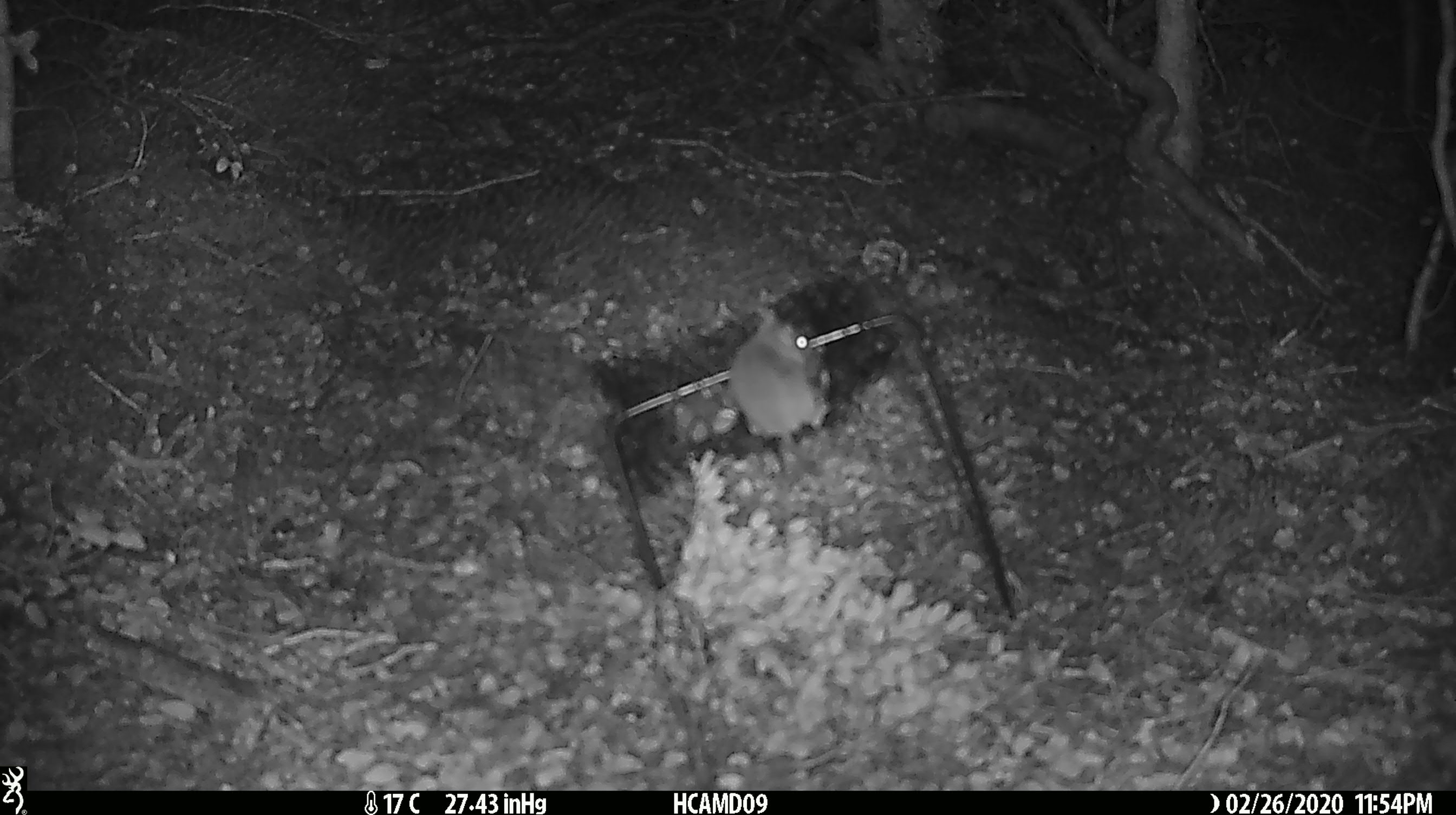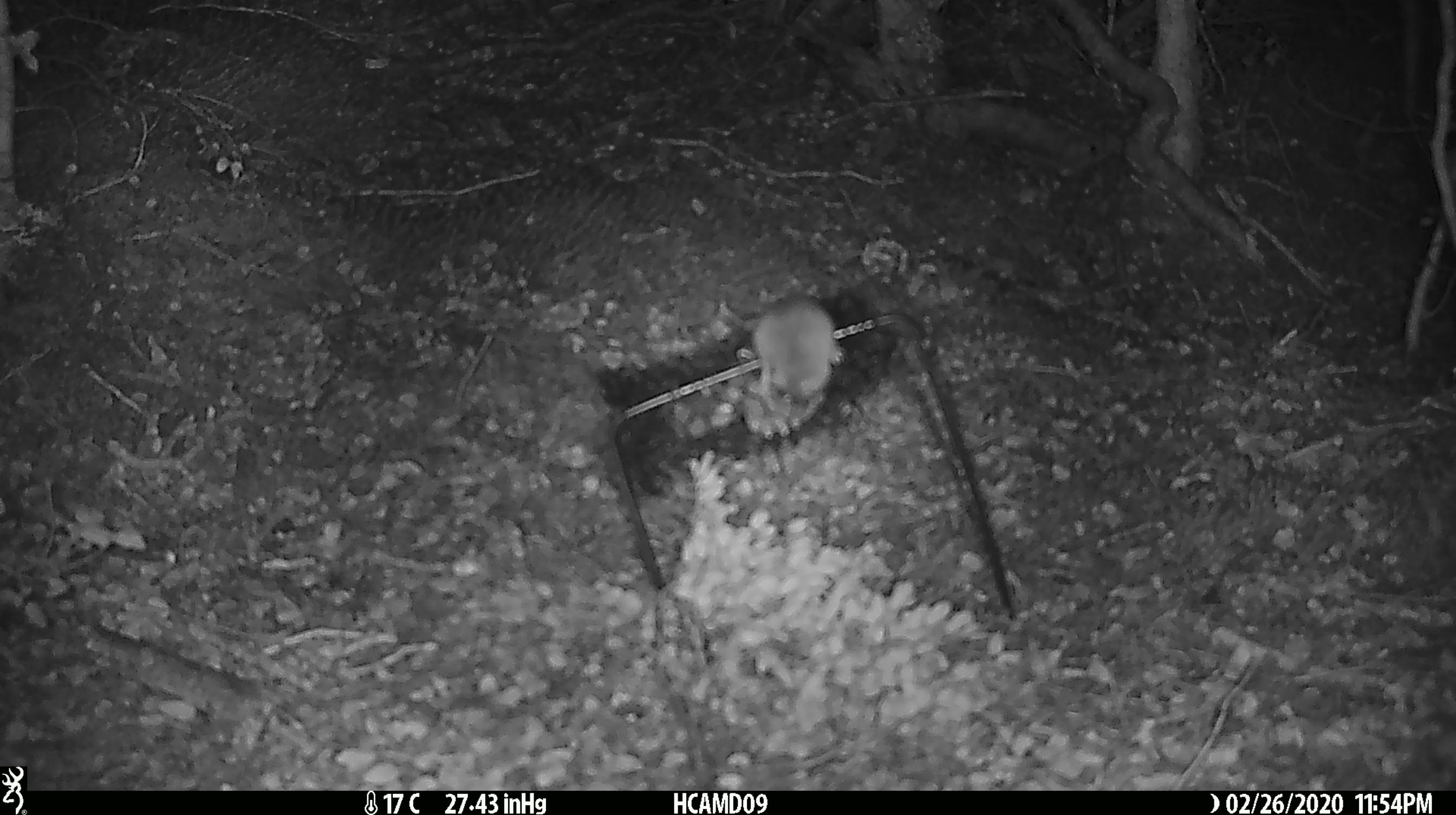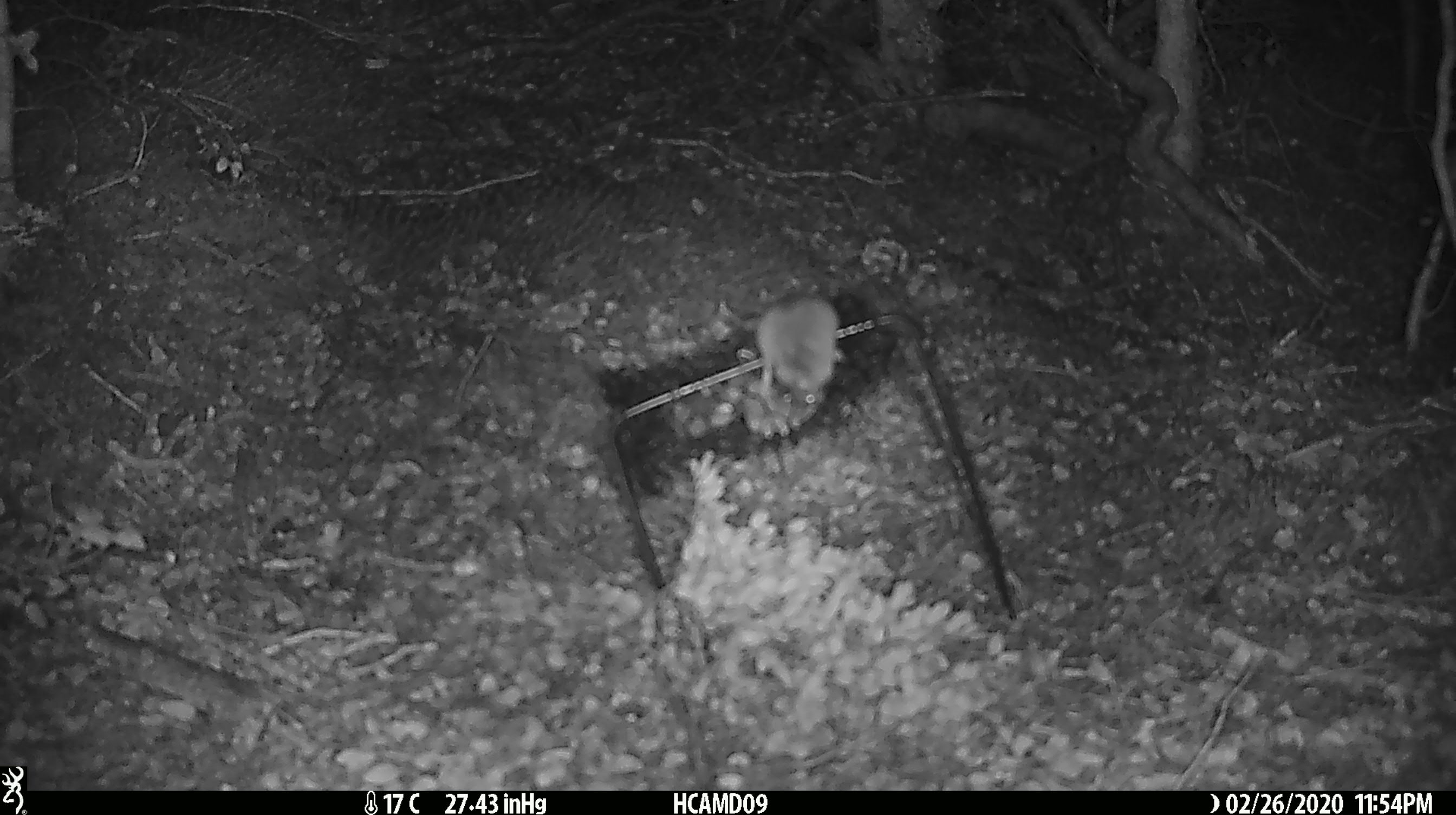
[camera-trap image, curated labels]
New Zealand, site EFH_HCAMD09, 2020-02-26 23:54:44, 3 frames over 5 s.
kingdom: Animalia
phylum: Chordata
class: Mammalia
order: Rodentia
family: Muridae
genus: Mus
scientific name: Mus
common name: mouse